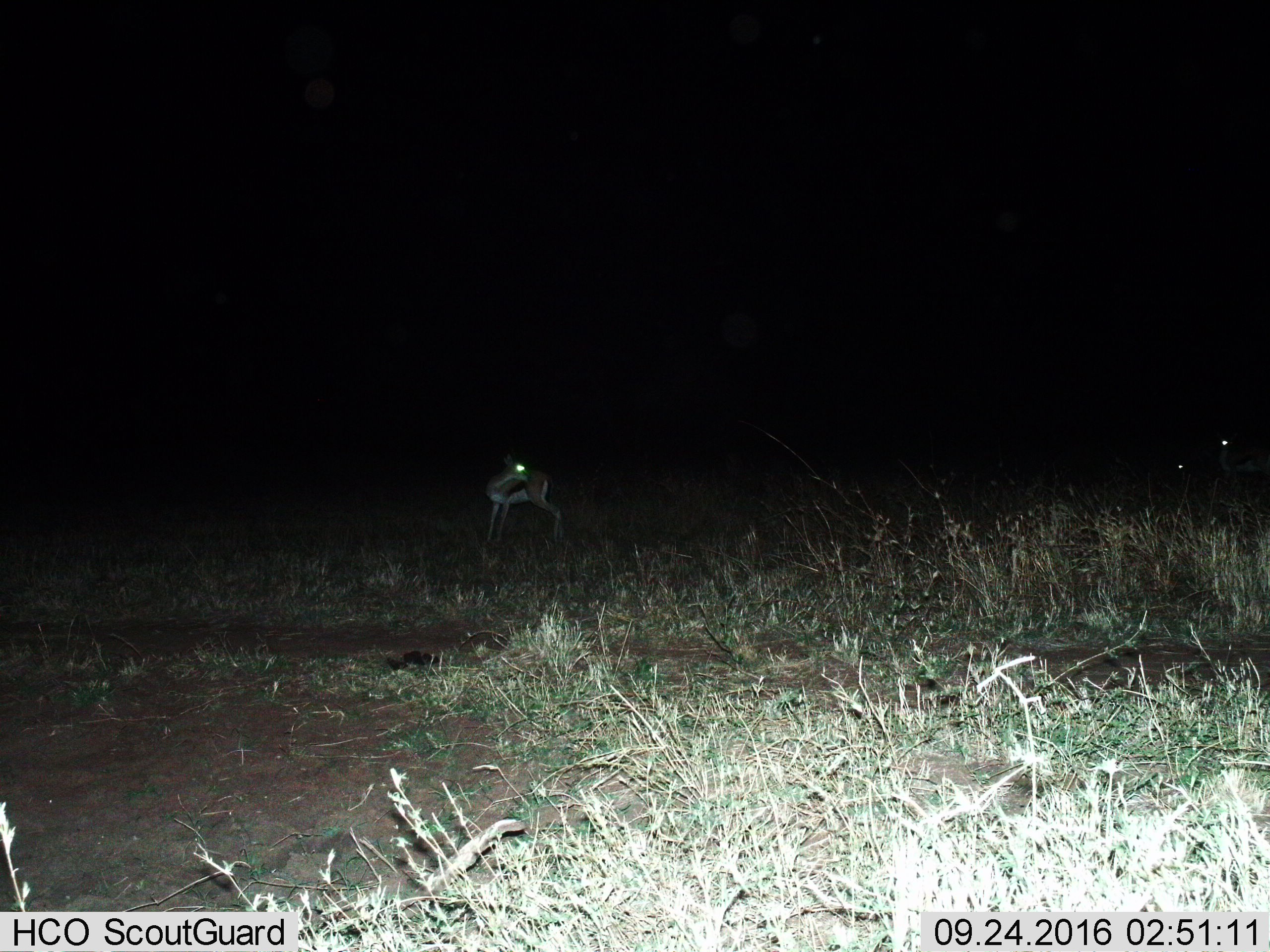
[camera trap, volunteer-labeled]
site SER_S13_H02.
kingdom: Animalia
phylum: Chordata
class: Mammalia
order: Artiodactyla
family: Bovidae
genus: Eudorcas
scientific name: Eudorcas thomsonii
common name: thomson's gazelle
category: gazellethomsons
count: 3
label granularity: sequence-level